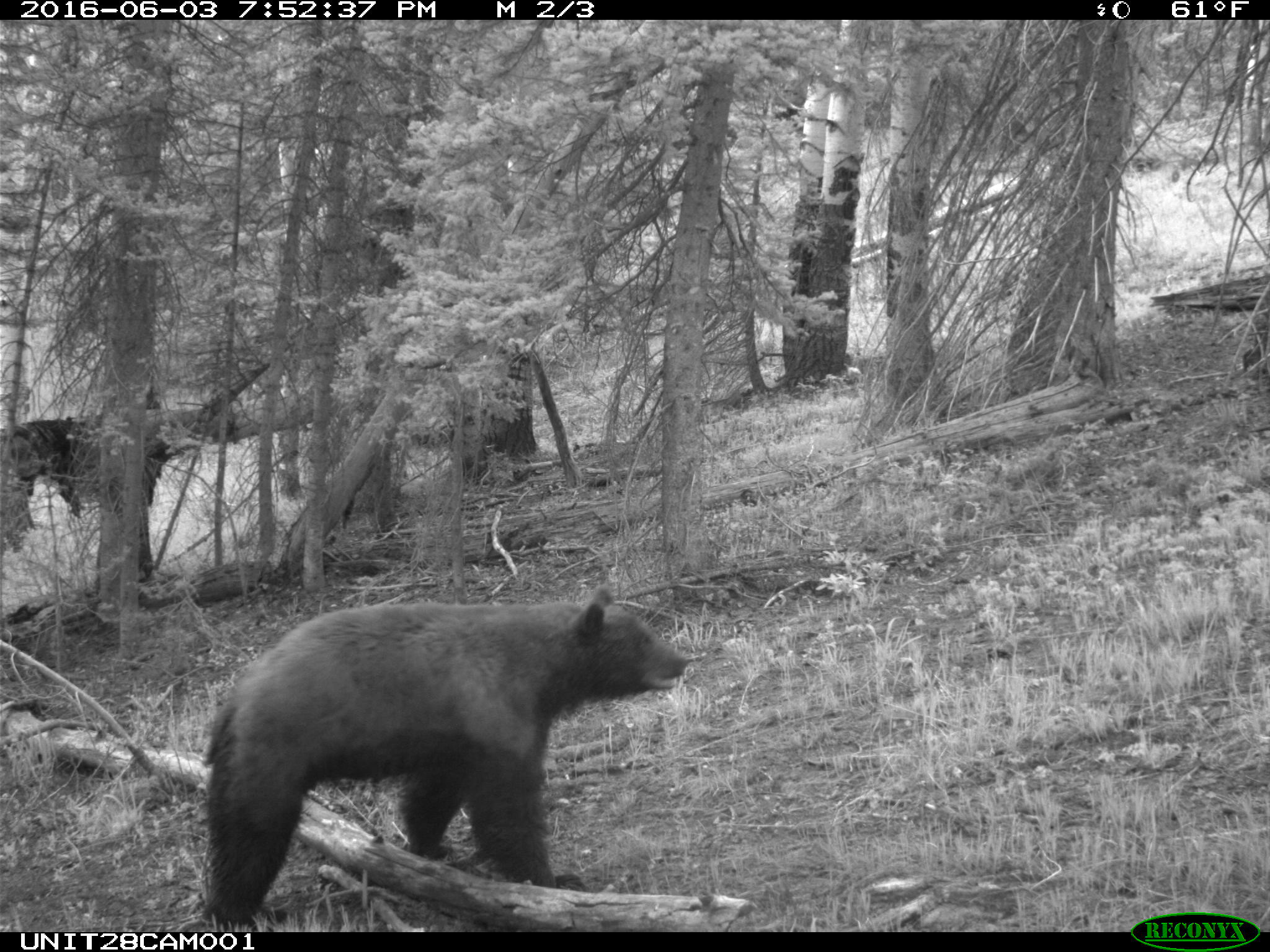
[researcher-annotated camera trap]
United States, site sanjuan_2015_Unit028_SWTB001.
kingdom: Animalia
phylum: Chordata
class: Mammalia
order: Carnivora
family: Ursidae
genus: Ursus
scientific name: Ursus americanus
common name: american black bear